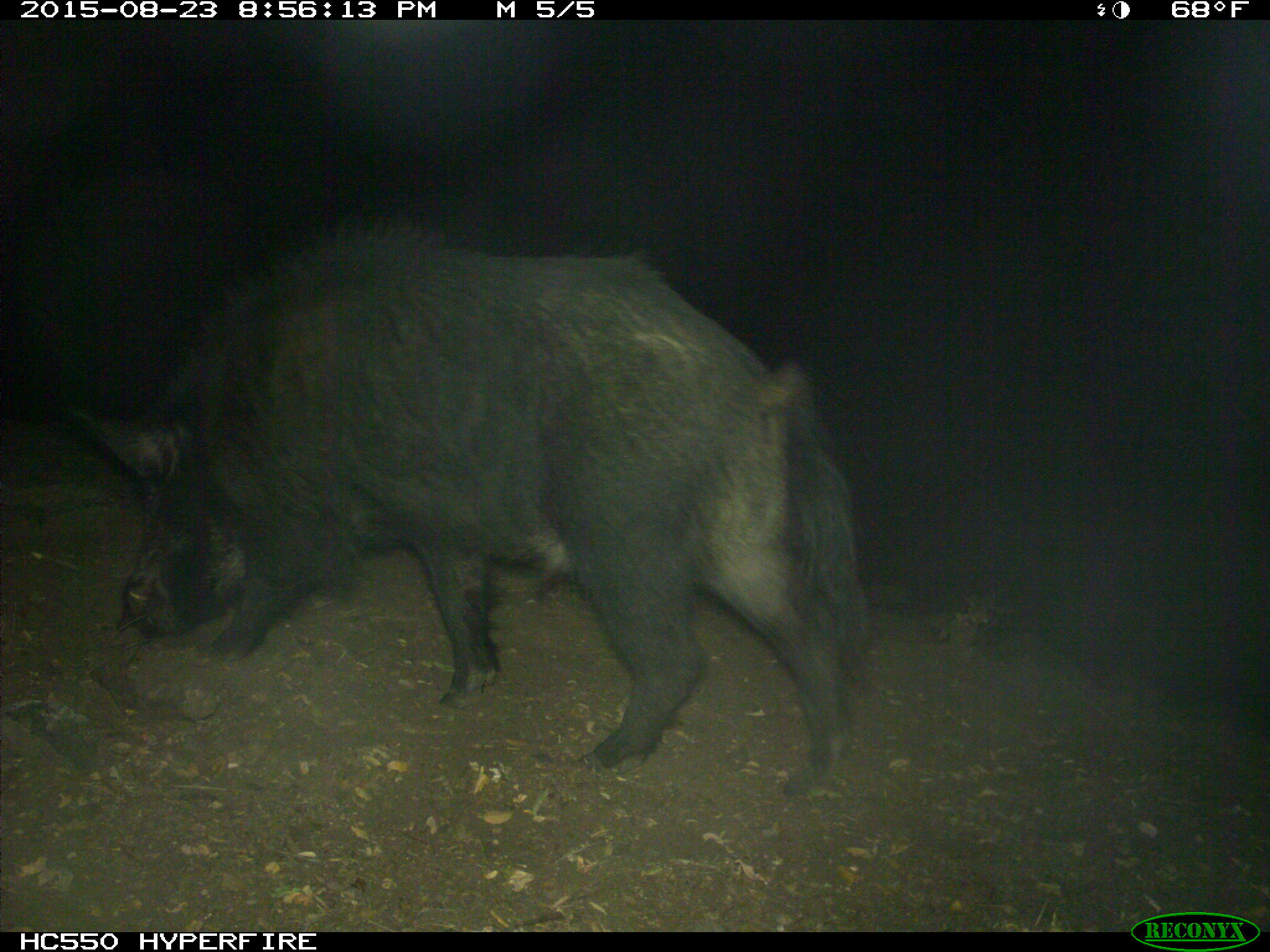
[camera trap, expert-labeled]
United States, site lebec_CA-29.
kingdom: Animalia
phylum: Chordata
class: Mammalia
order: Artiodactyla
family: Suidae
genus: Sus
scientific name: Sus scrofa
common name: wild boar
Sus scrofa (wild boar).